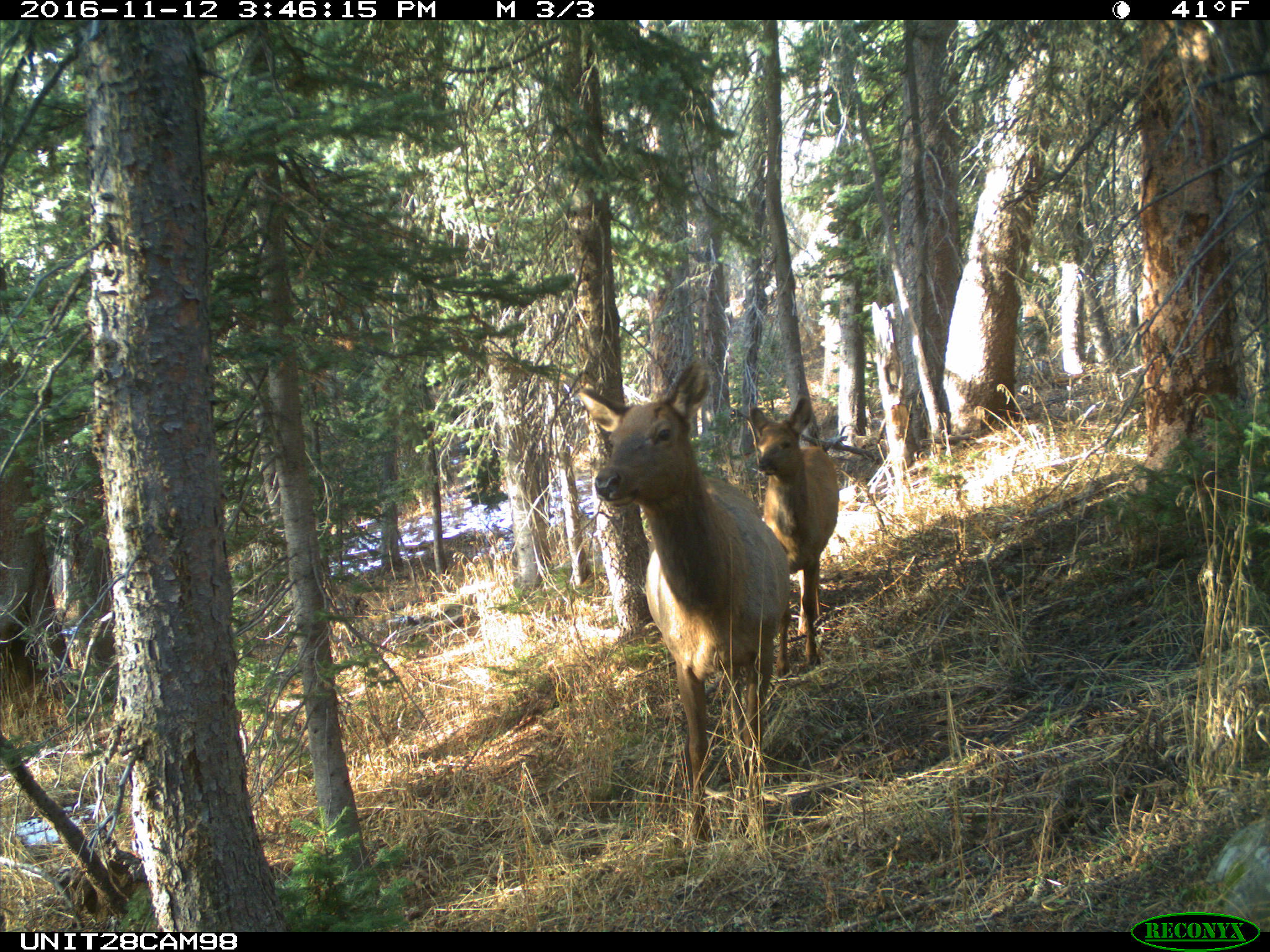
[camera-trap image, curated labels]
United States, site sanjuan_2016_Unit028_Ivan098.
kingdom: Animalia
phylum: Chordata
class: Mammalia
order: Artiodactyla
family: Cervidae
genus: Cervus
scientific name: Cervus elaphus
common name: red deer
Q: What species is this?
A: Cervus elaphus (red deer).